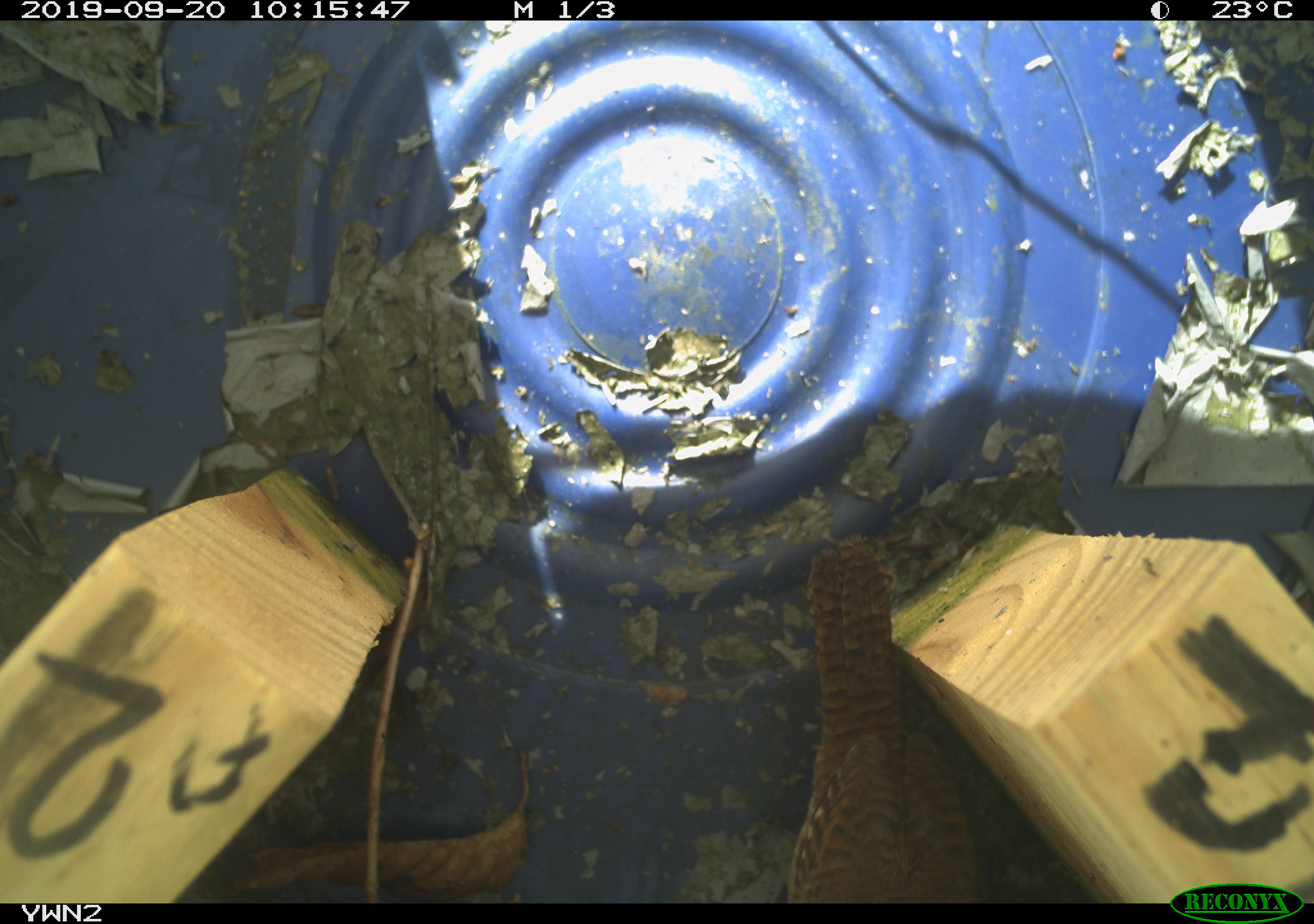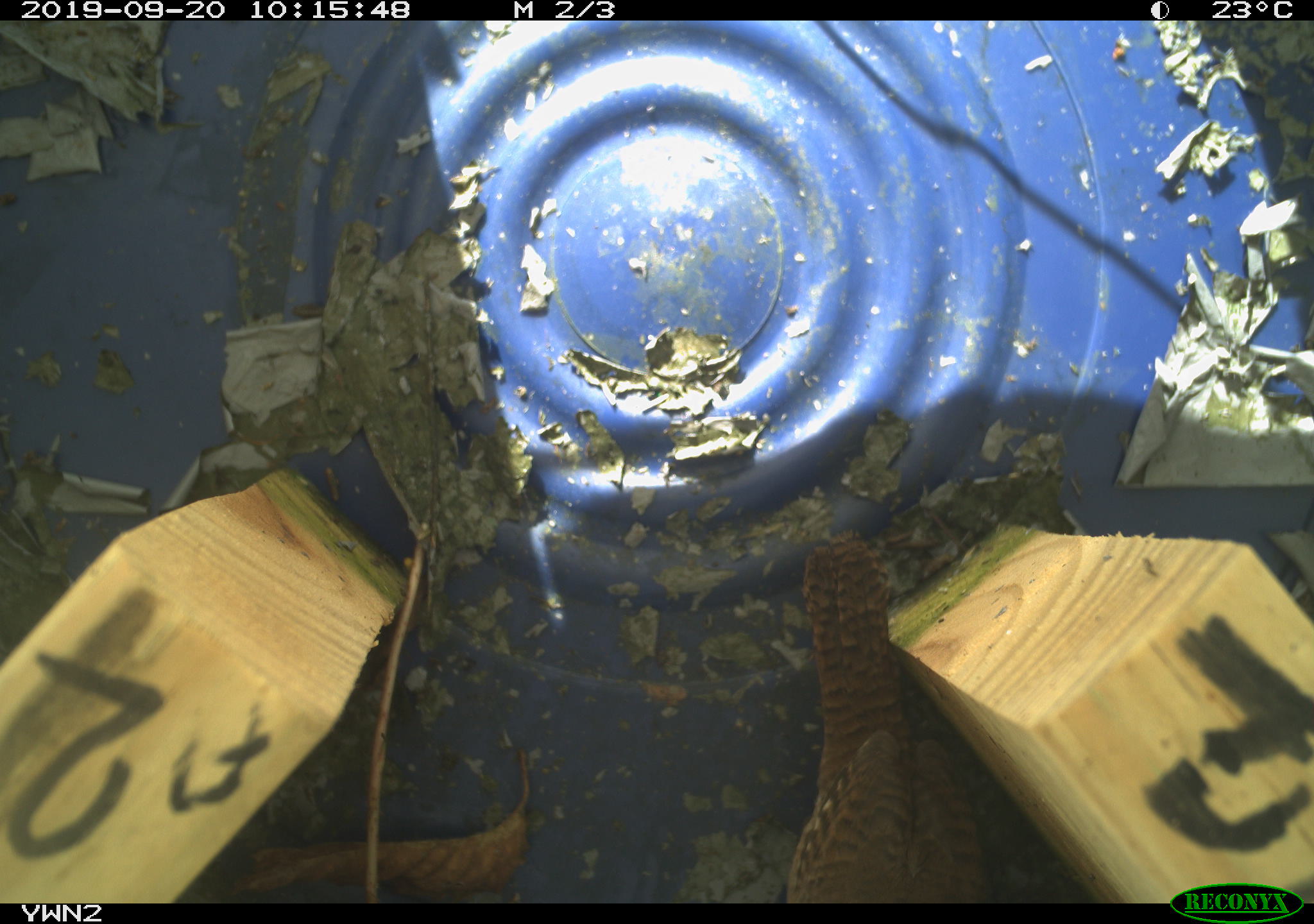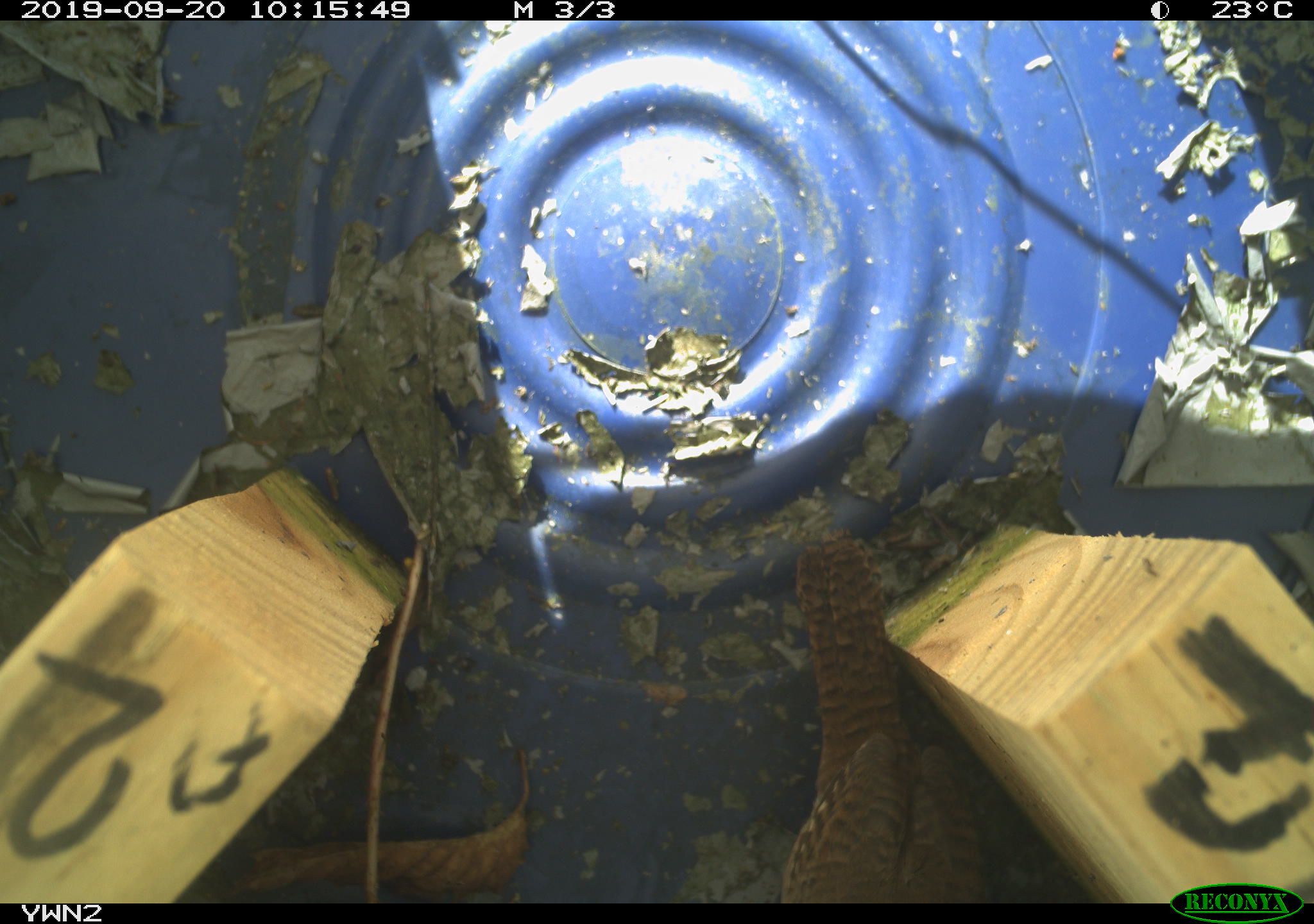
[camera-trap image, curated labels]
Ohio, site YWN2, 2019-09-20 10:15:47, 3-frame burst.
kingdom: Animalia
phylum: Chordata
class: Aves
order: Passeriformes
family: Troglodytidae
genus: Troglodytes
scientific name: Troglodytes aedon aedon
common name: northern house wren